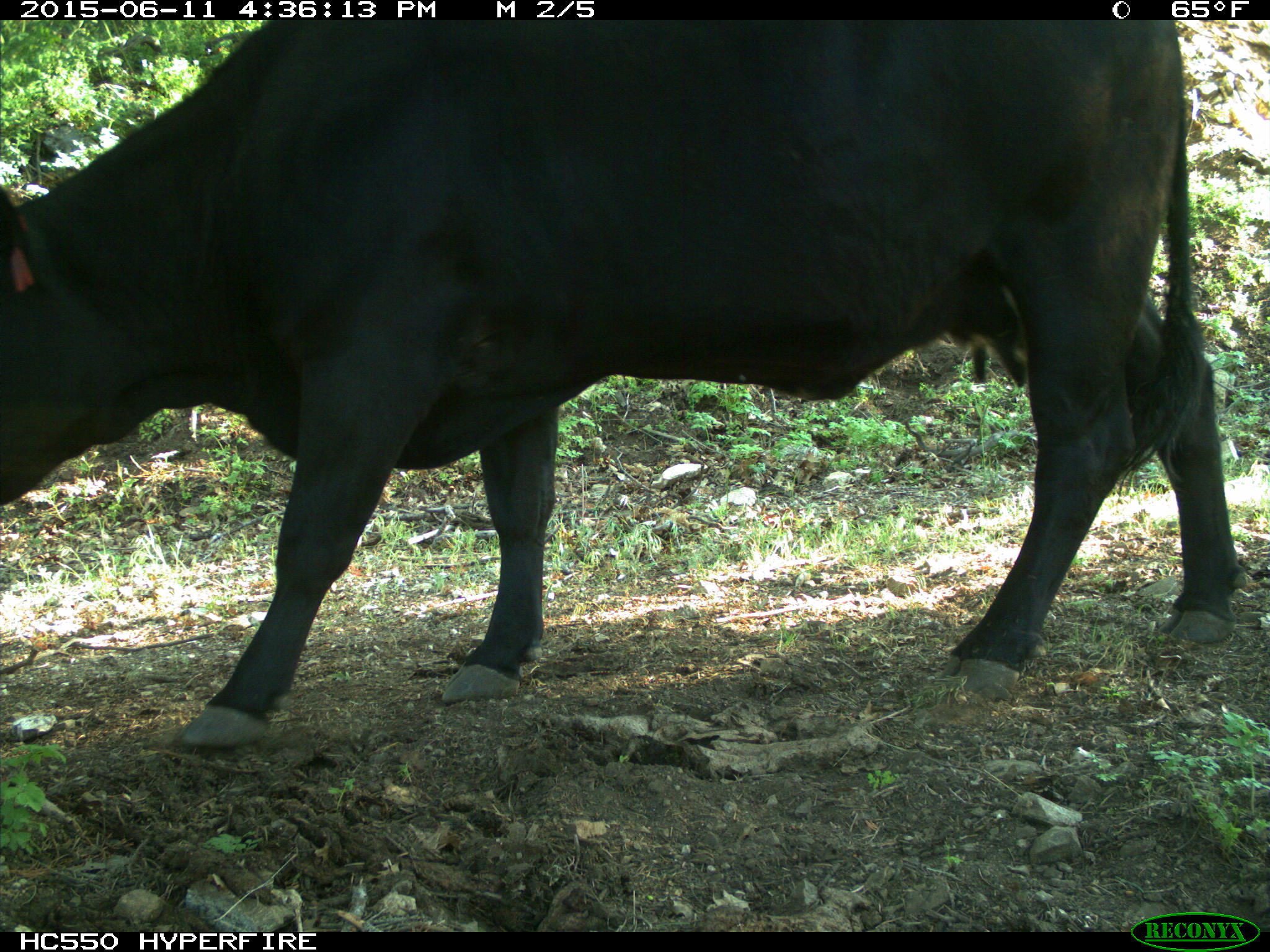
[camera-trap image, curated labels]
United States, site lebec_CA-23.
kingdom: Animalia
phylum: Chordata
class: Mammalia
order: Artiodactyla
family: Bovidae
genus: Bos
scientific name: Bos taurus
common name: domestic cow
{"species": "Bos taurus (domestic cow)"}